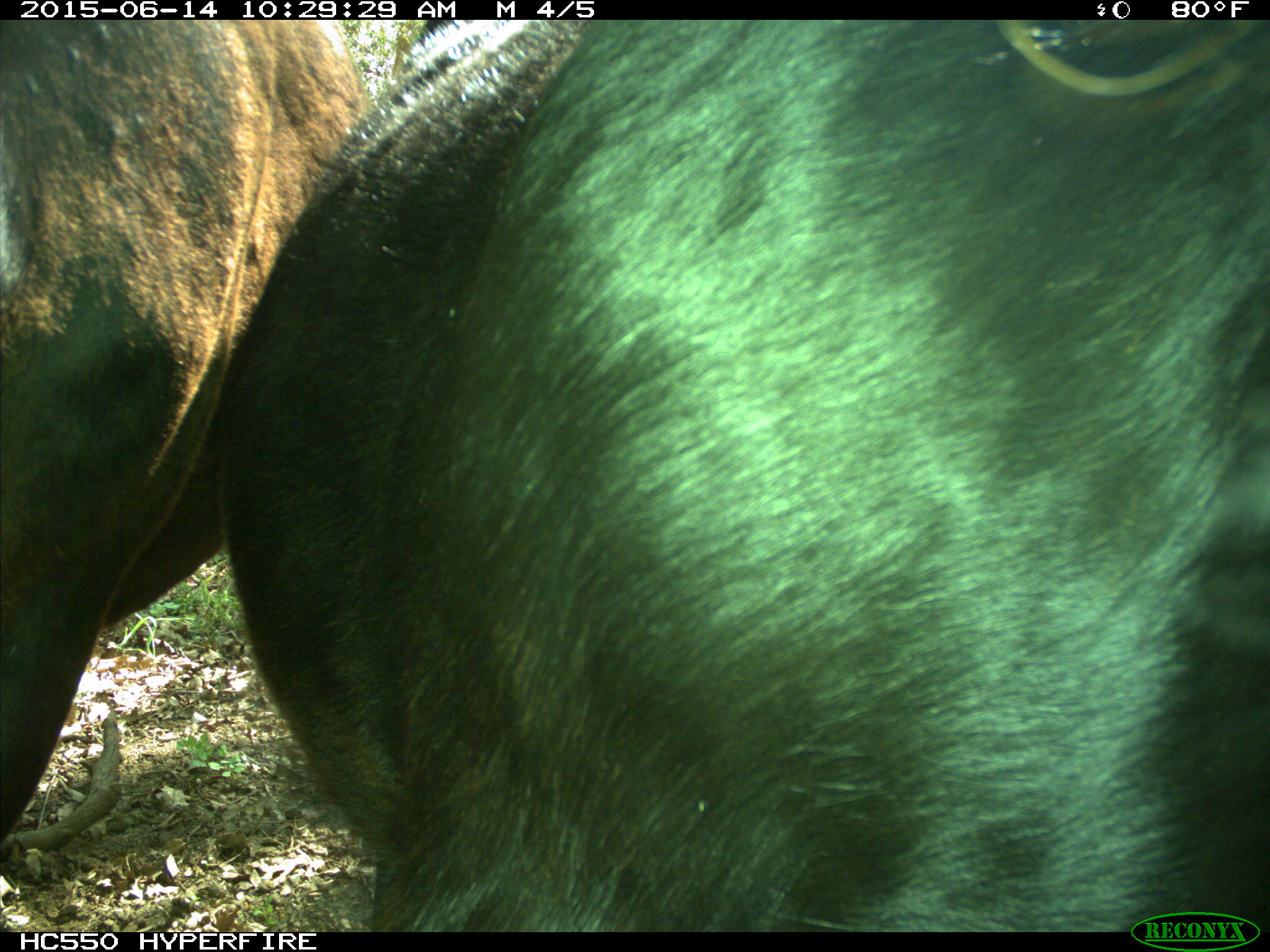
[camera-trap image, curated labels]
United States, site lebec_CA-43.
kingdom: Animalia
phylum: Chordata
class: Mammalia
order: Artiodactyla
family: Bovidae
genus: Bos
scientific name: Bos taurus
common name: domestic cow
Bos taurus (domestic cow).